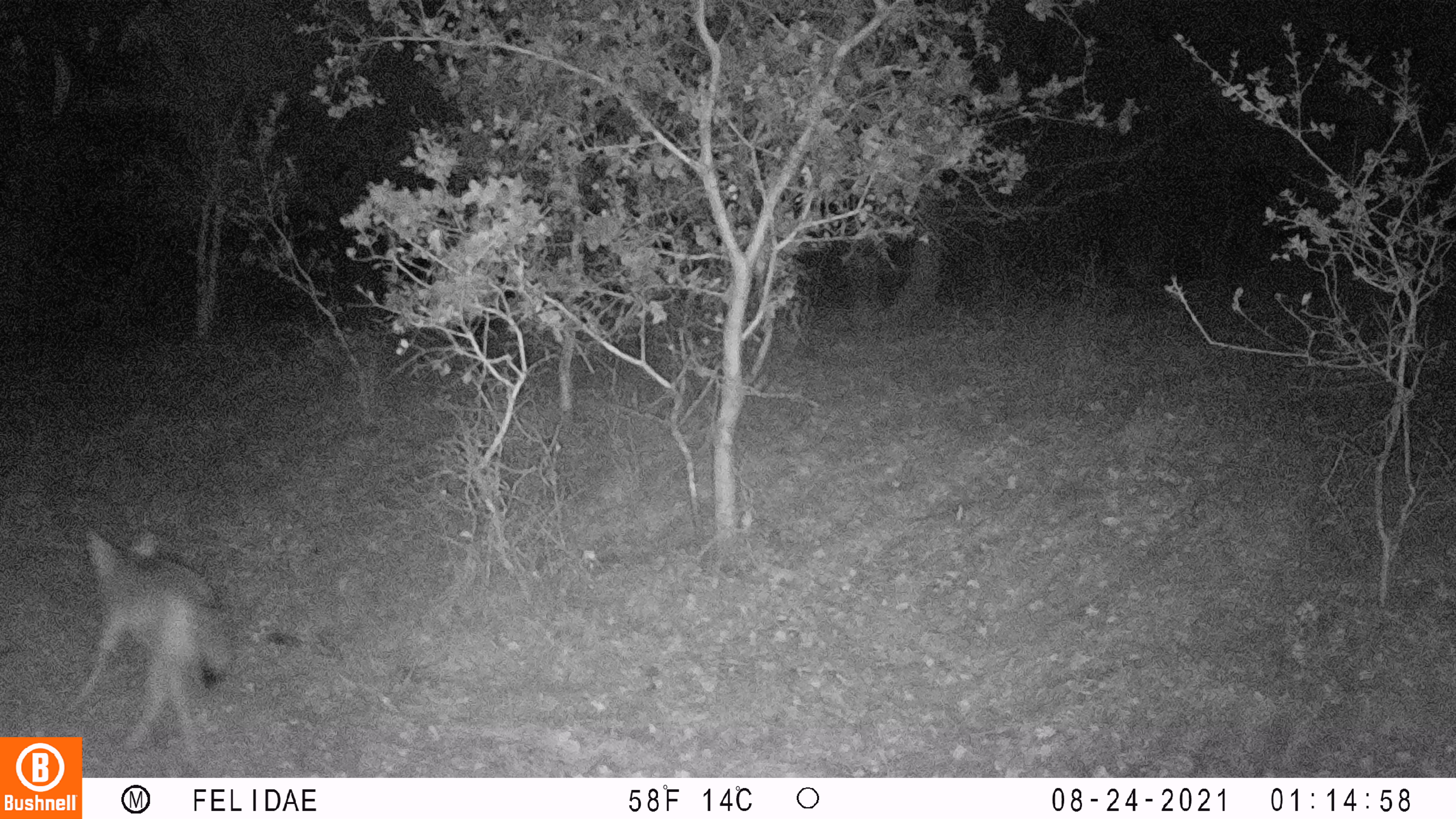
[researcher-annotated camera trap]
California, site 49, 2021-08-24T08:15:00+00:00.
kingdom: Animalia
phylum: Chordata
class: Mammalia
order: Carnivora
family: Canidae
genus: Canis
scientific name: Canis latrans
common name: coyote